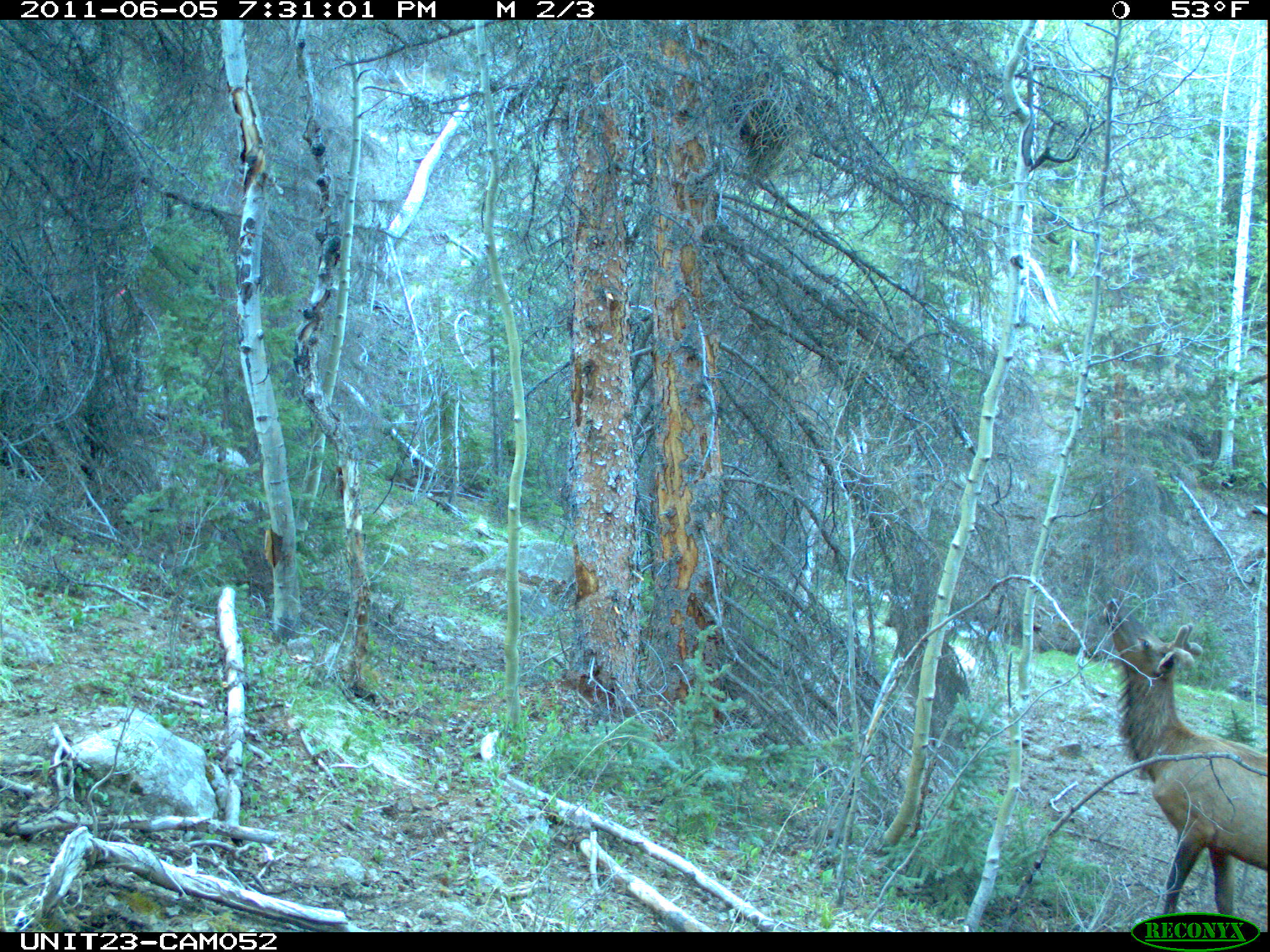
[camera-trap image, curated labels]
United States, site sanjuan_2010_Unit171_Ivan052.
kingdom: Animalia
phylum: Chordata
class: Mammalia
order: Artiodactyla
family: Cervidae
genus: Cervus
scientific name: Cervus elaphus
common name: red deer